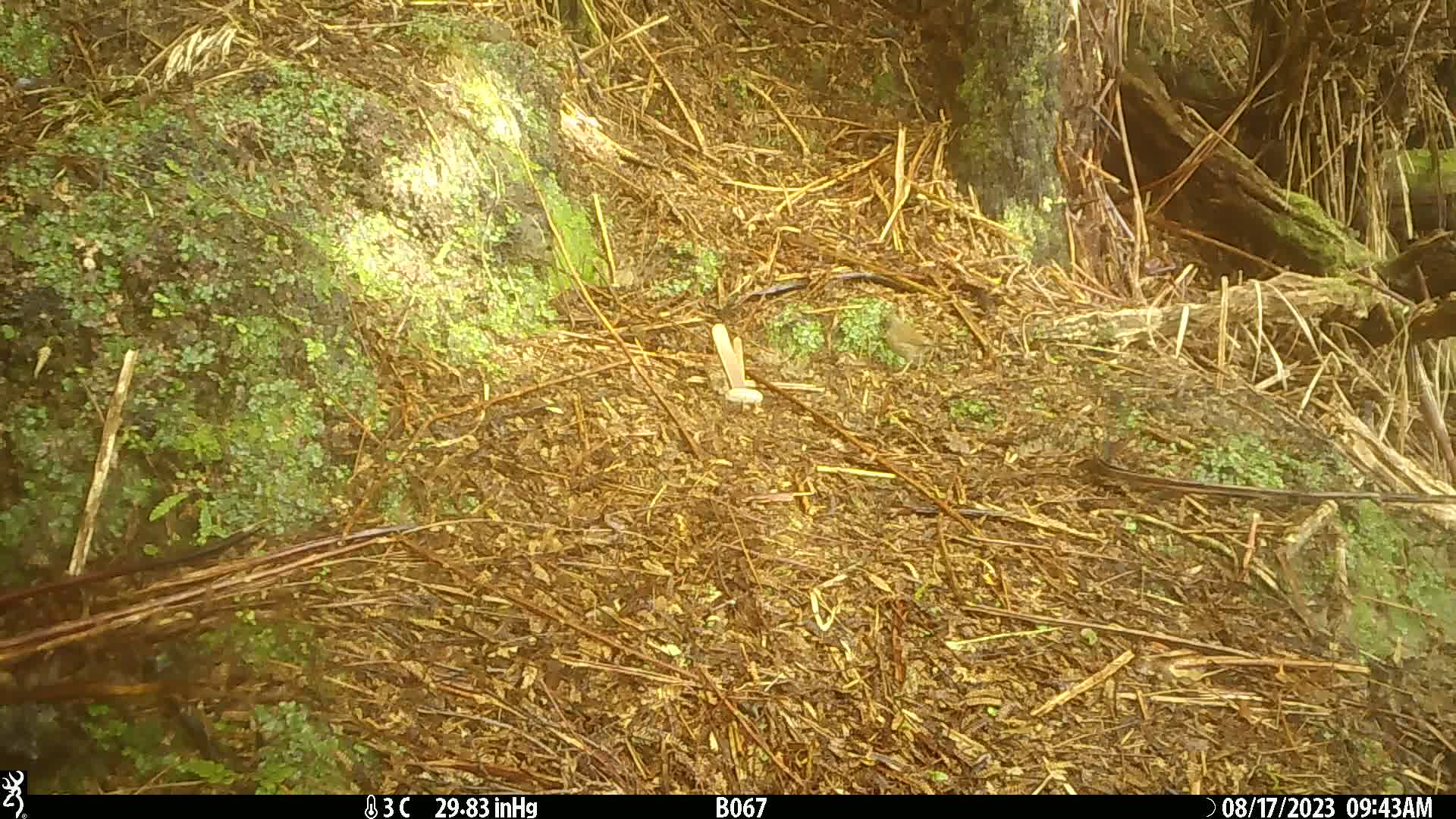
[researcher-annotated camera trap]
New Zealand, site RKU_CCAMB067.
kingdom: Animalia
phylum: Chordata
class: Aves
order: Passeriformes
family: Prunellidae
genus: Prunella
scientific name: Prunella modularis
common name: dunnock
Dunnock (Prunella modularis).